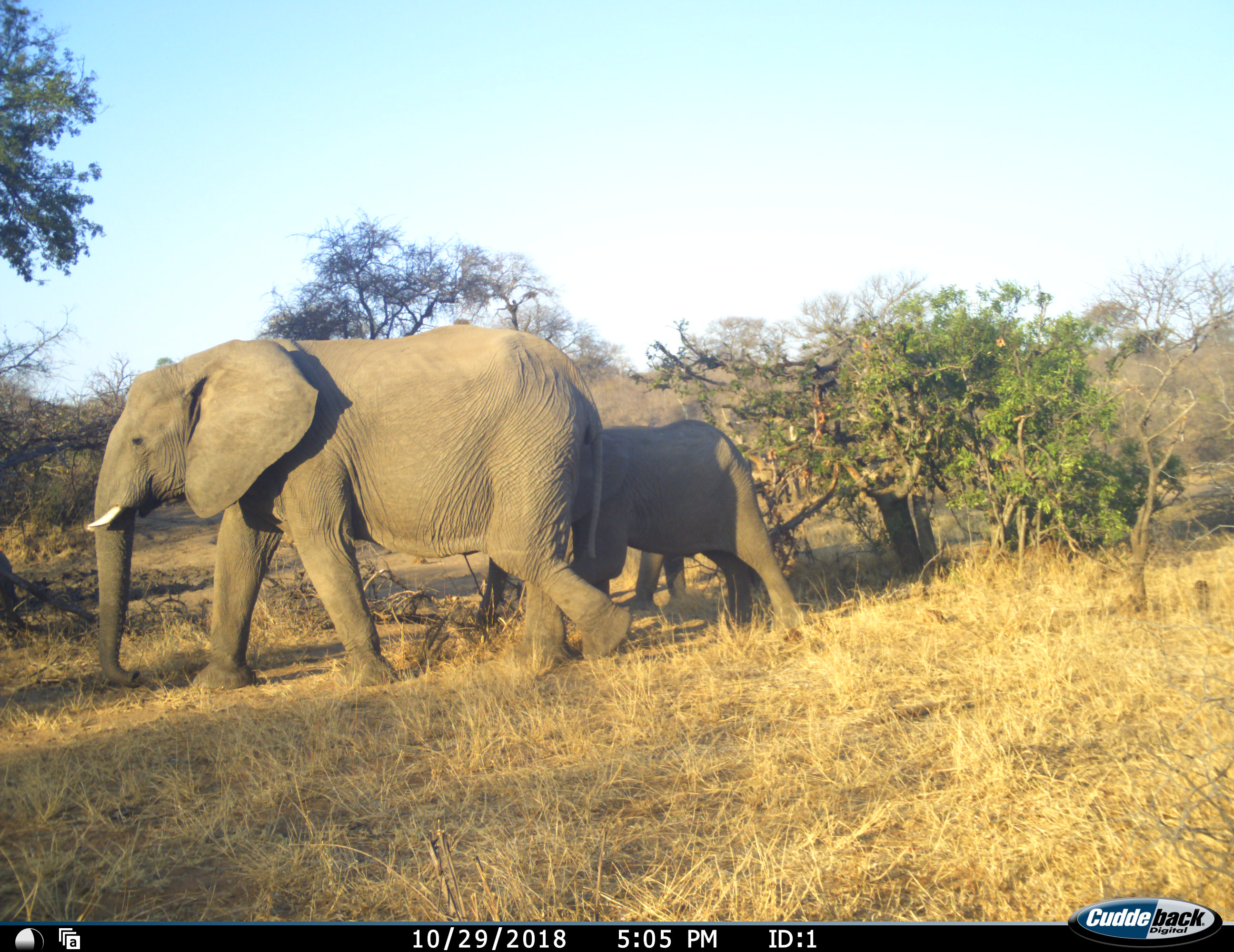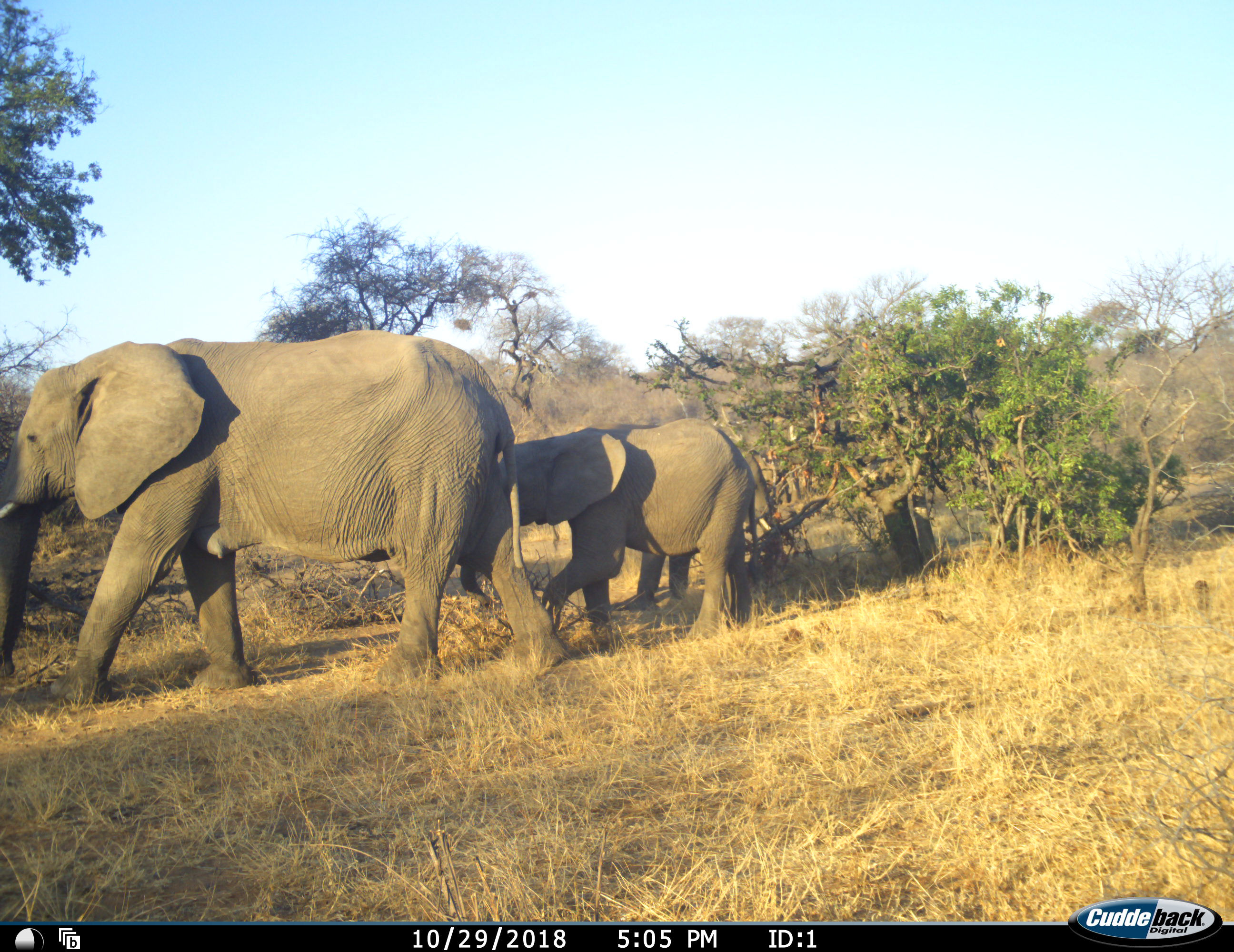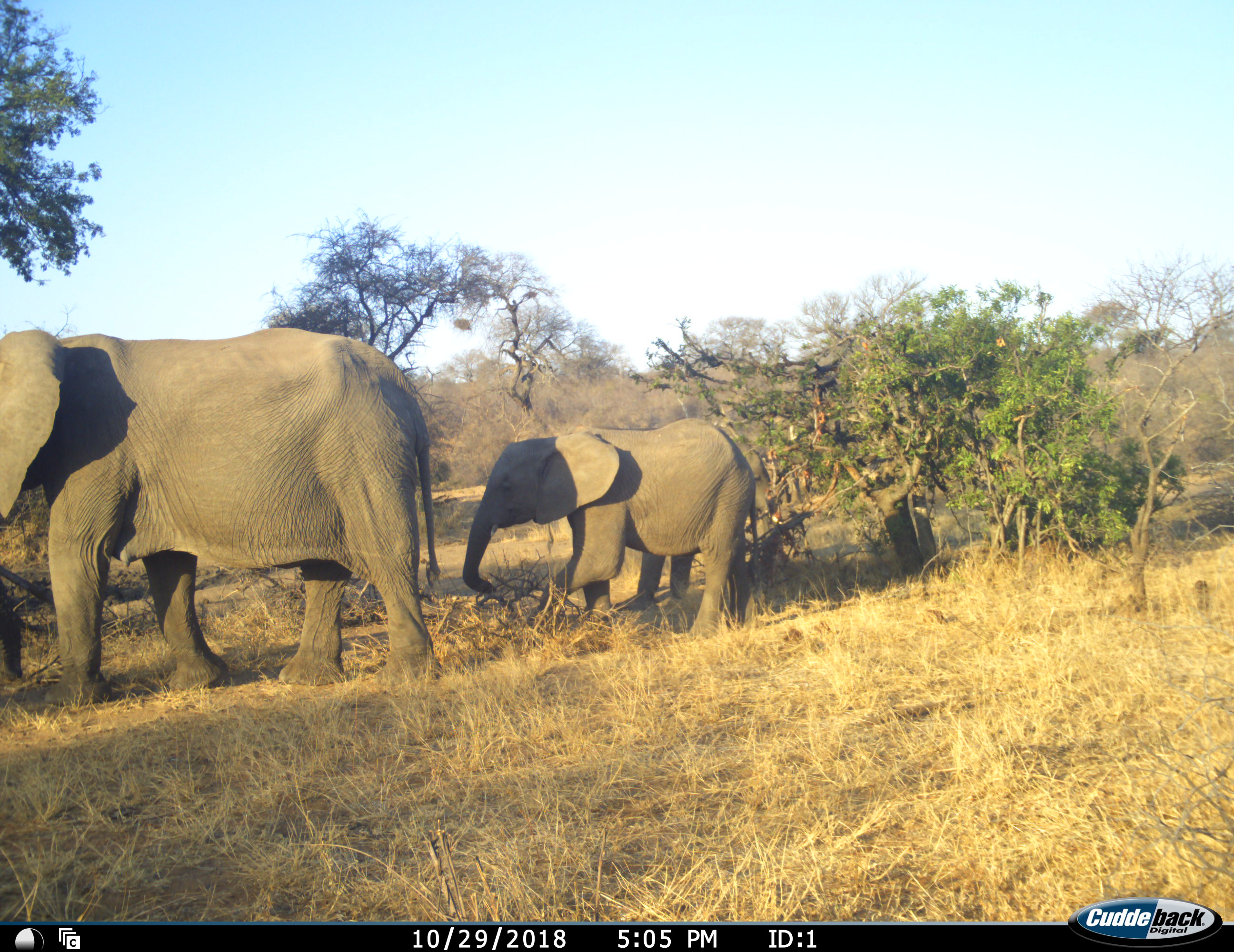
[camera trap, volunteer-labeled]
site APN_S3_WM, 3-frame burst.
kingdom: Animalia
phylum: Chordata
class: Mammalia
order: Proboscidea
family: Elephantidae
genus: Loxodonta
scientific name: Loxodonta africana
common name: african bush elephant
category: elephant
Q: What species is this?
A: Elephant (african bush elephant) (Loxodonta africana).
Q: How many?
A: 3.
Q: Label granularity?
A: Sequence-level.